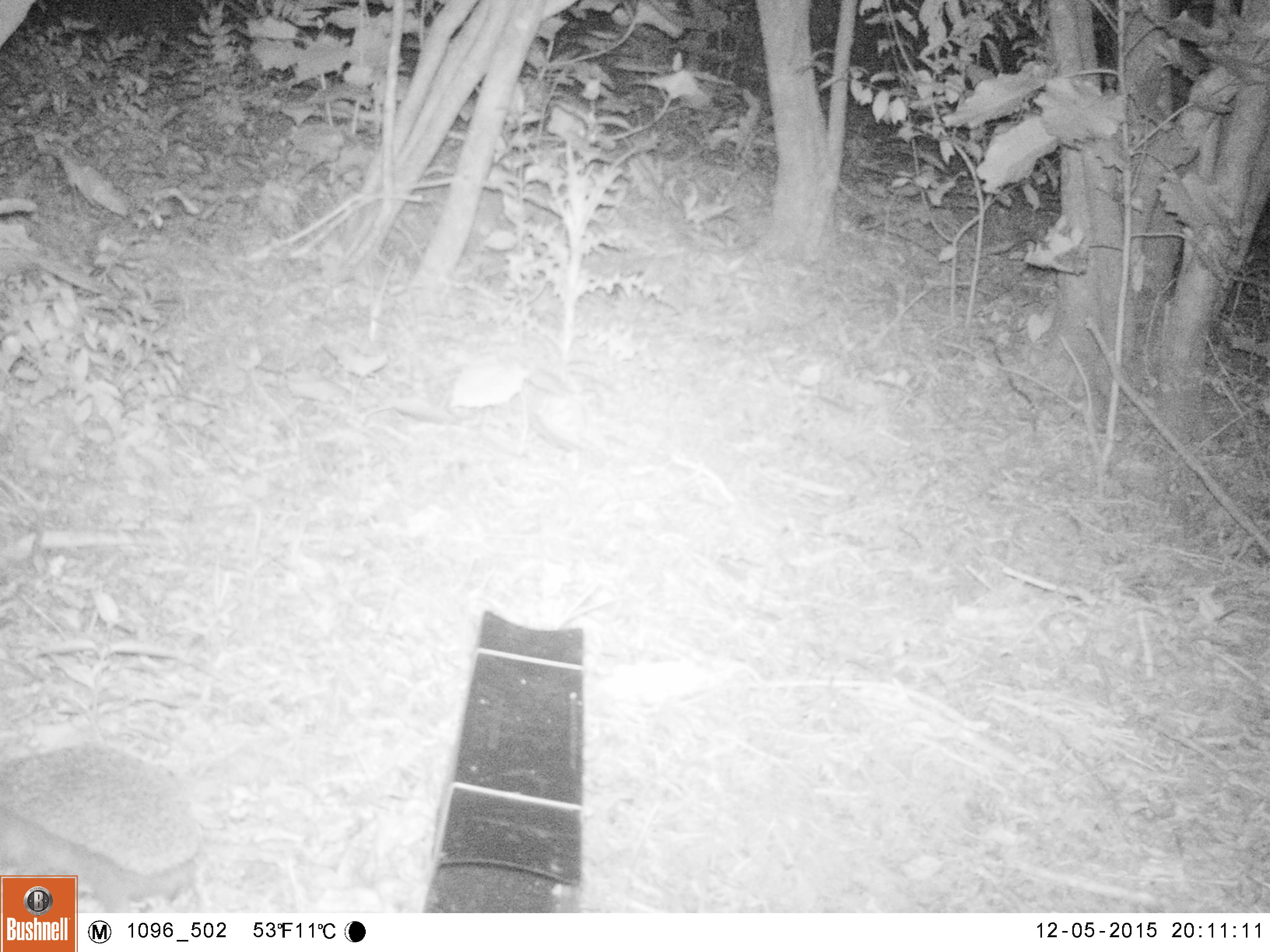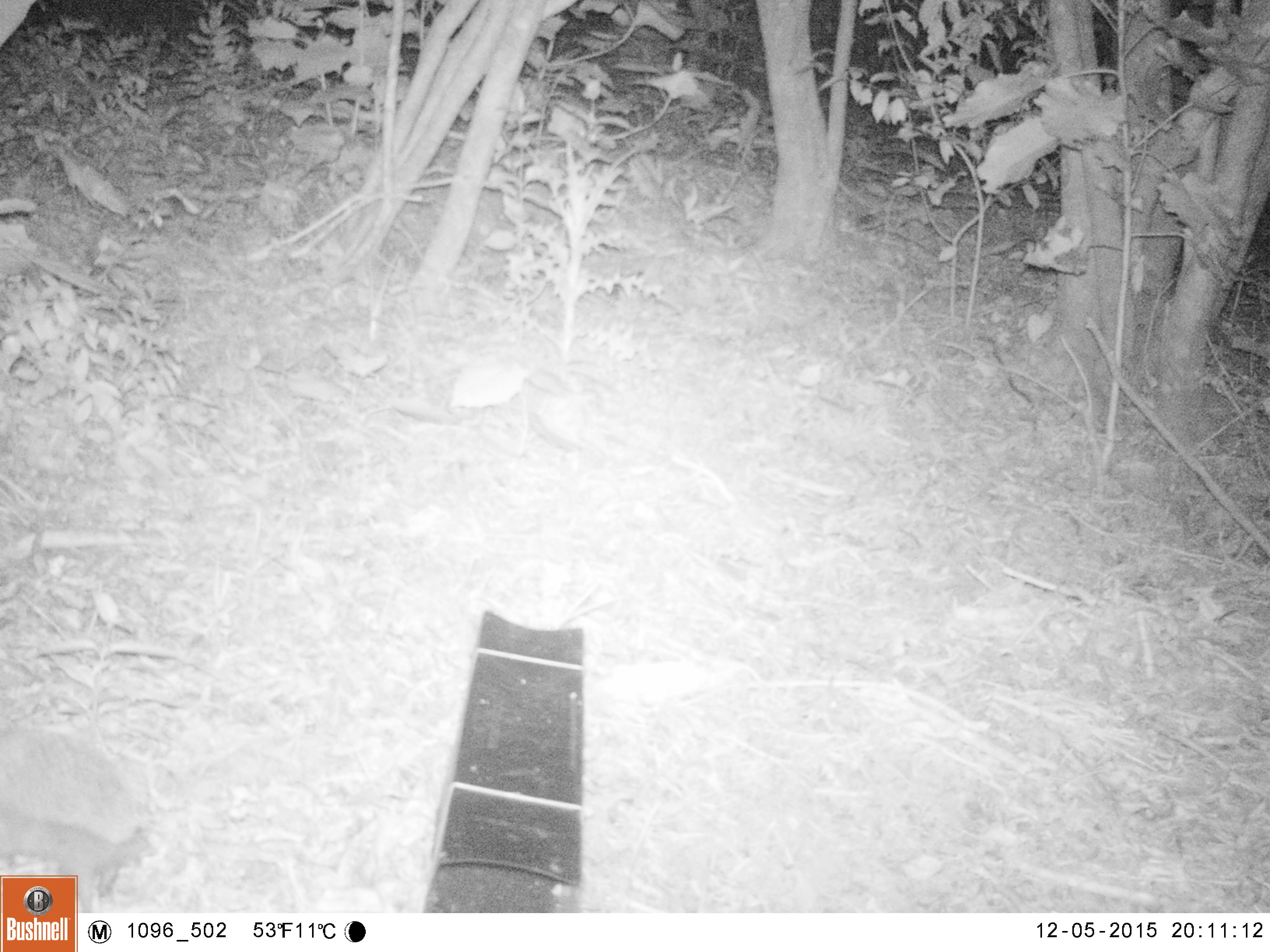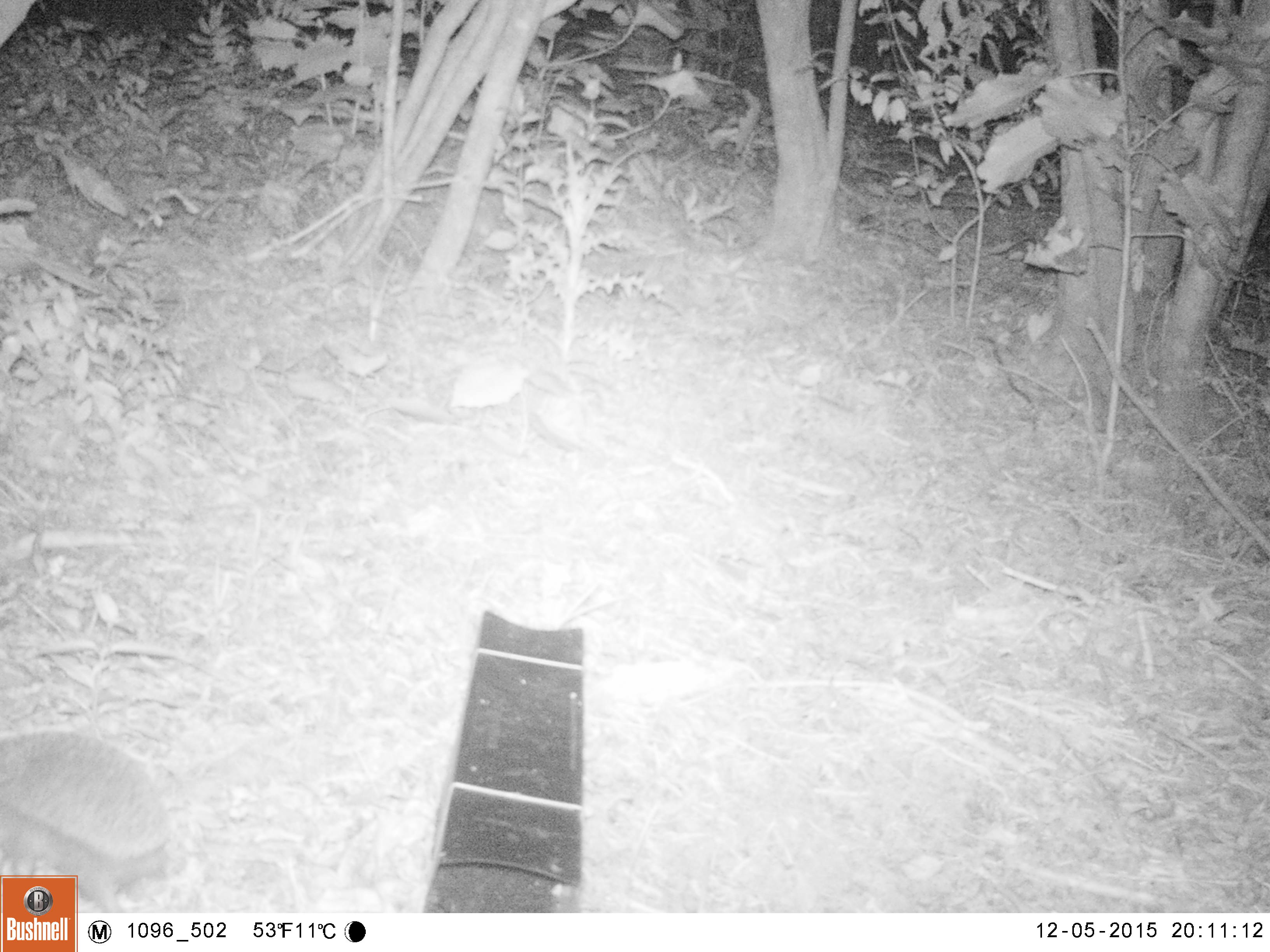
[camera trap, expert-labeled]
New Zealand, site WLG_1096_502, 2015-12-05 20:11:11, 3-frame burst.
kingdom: Animalia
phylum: Chordata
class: Mammalia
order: Eulipotyphla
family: Erinaceidae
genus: Erinaceus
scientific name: Erinaceus europaeus europaeus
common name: european hedgehog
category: hedgehog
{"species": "hedgehog (european hedgehog) (Erinaceus europaeus europaeus)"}